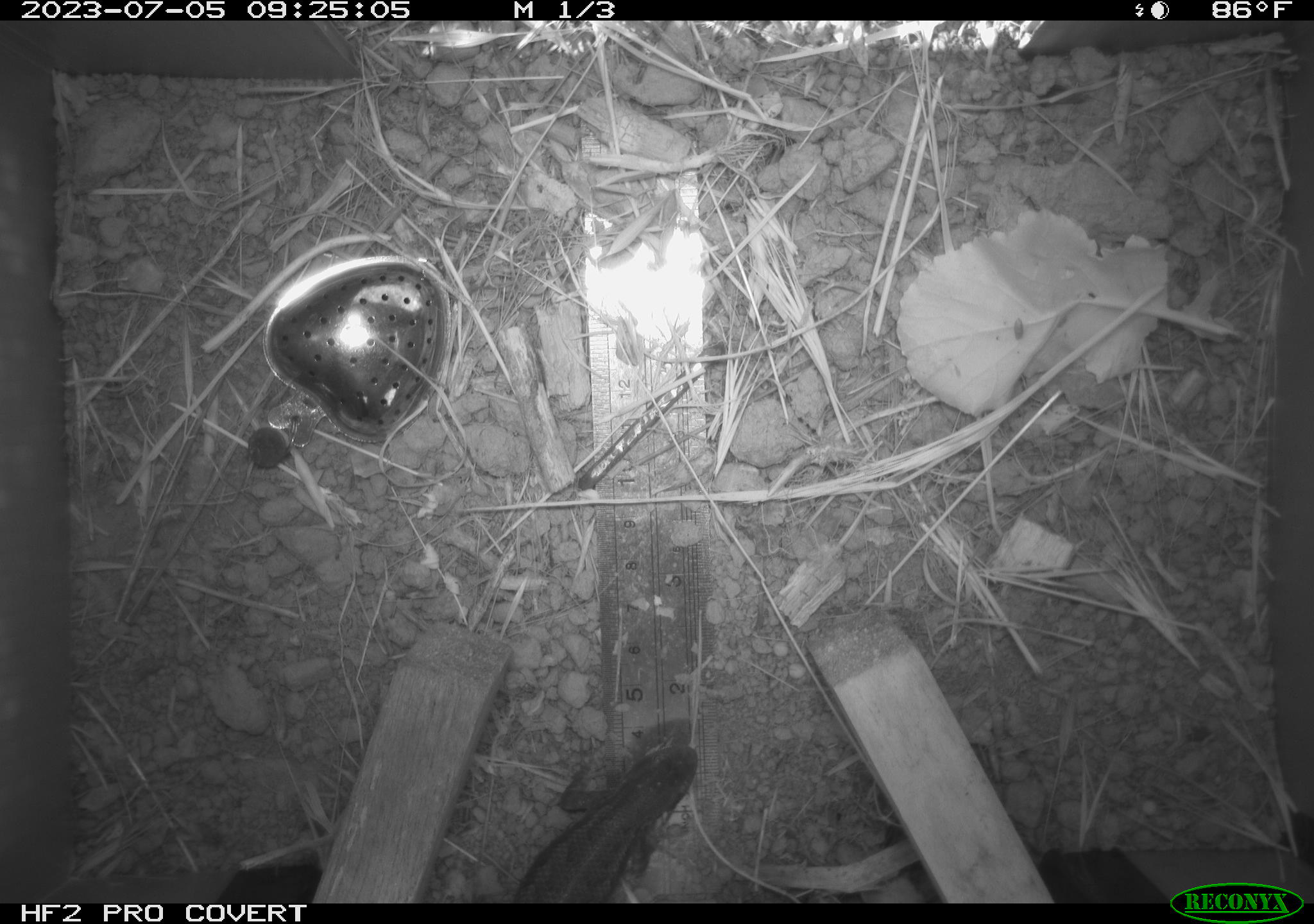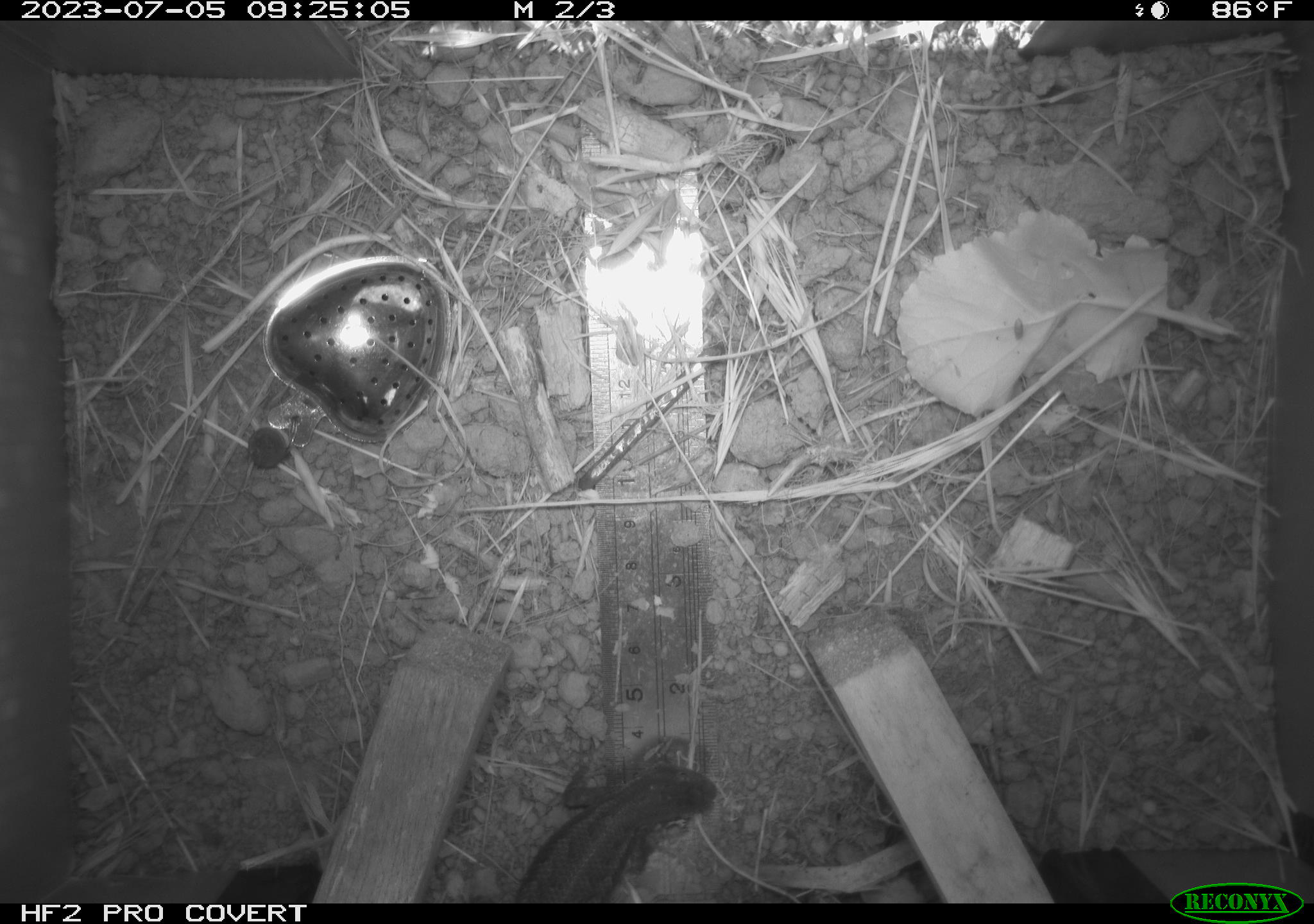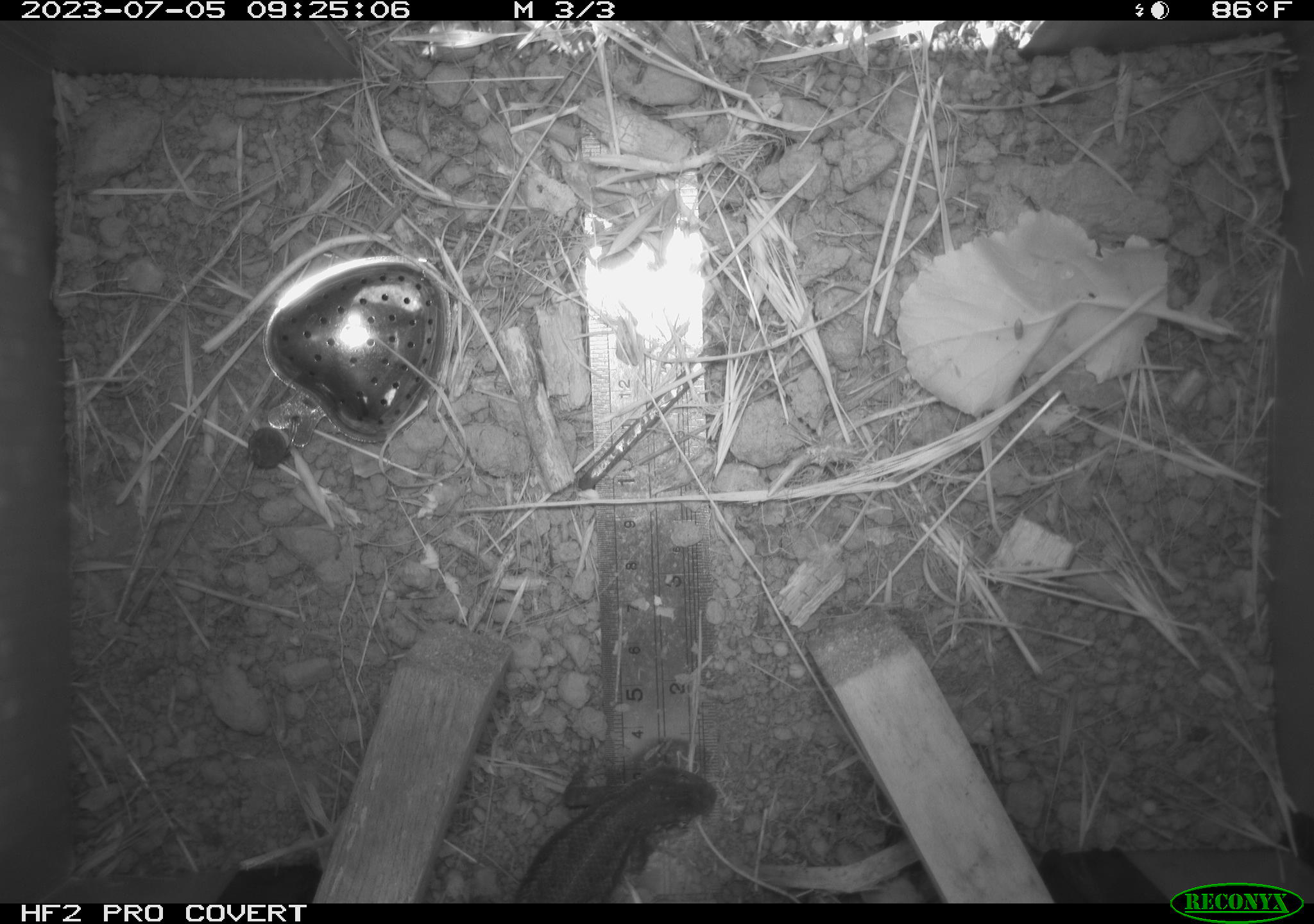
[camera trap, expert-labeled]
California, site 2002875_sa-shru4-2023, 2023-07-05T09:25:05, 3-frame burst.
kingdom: Animalia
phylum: Chordata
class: Reptilia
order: Squamata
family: Phrynosomatidae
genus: Sceloporus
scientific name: Sceloporus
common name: spiny lizards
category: sceloporus species